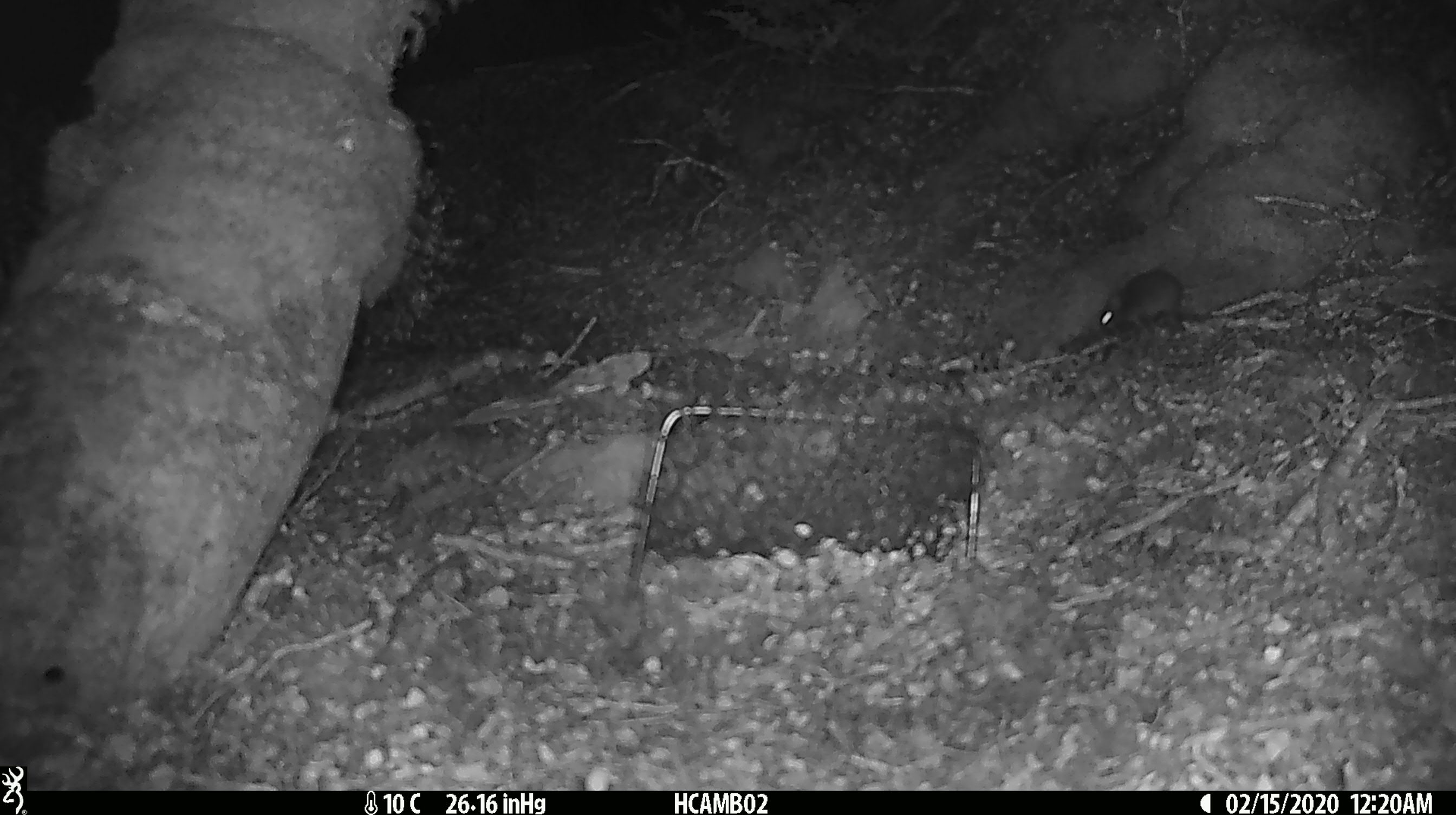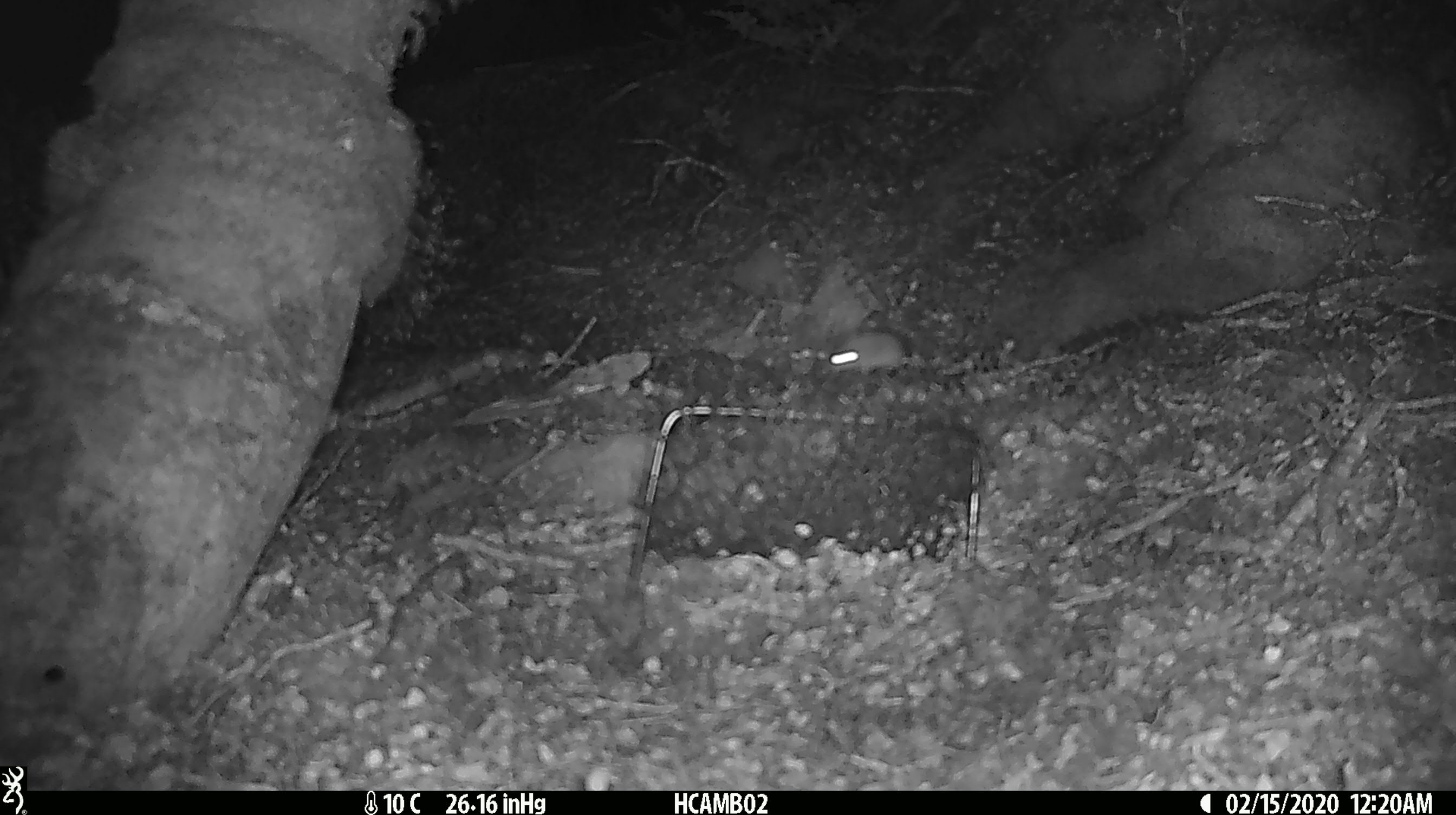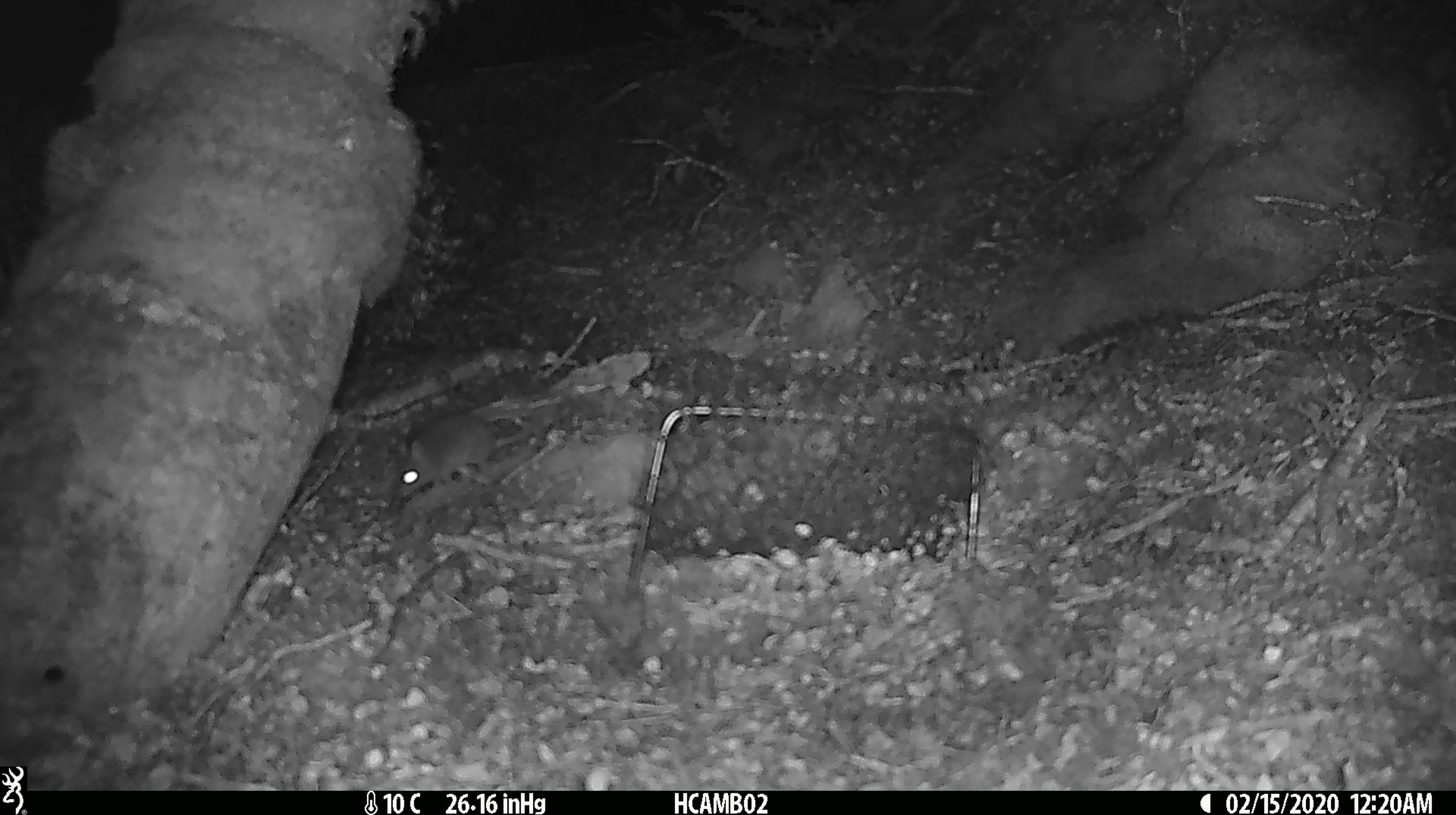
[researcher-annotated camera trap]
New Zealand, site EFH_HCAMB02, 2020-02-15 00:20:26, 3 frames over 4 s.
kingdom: Animalia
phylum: Chordata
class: Mammalia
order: Rodentia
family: Muridae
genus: Mus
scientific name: Mus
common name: mouse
Mouse (Mus).